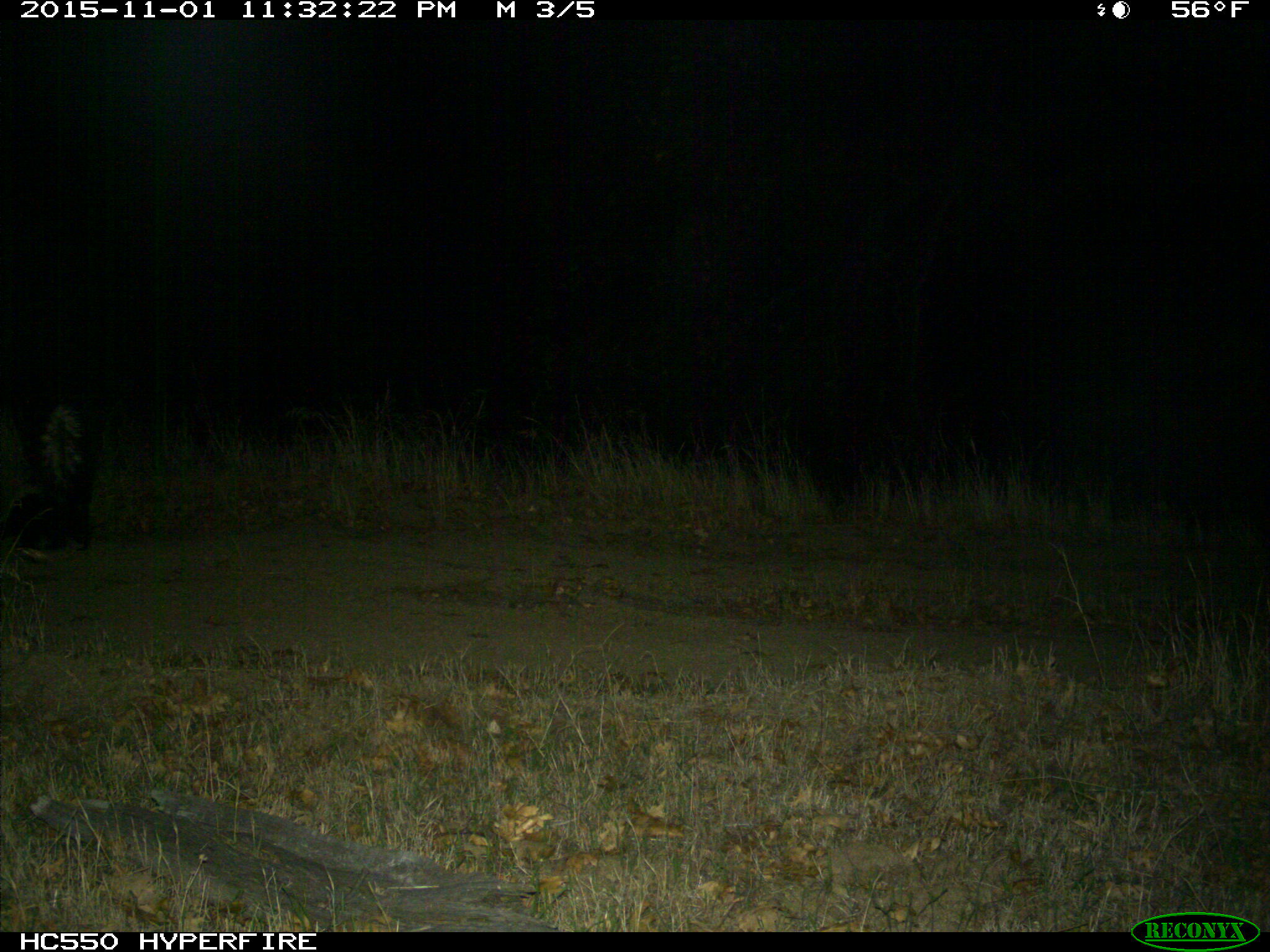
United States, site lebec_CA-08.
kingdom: Animalia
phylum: Chordata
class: Mammalia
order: Carnivora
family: Mephitidae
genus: Mephitis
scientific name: Mephitis mephitis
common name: striped skunk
Mephitis mephitis (striped skunk).